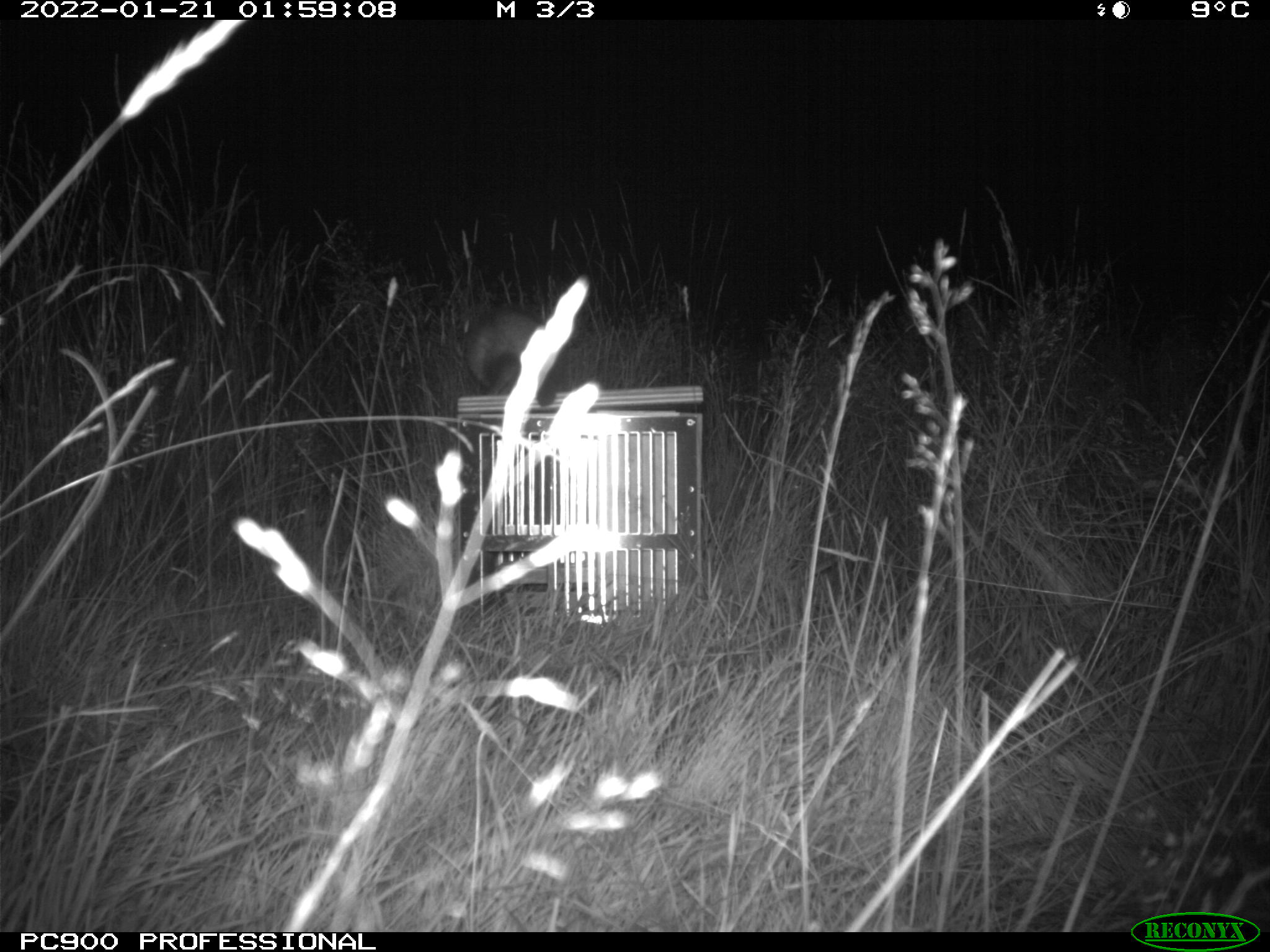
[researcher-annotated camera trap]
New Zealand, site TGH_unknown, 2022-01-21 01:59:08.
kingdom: Animalia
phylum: Chordata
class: Mammalia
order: Carnivora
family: Mustelidae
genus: Mustela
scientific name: Mustela furo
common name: ferret